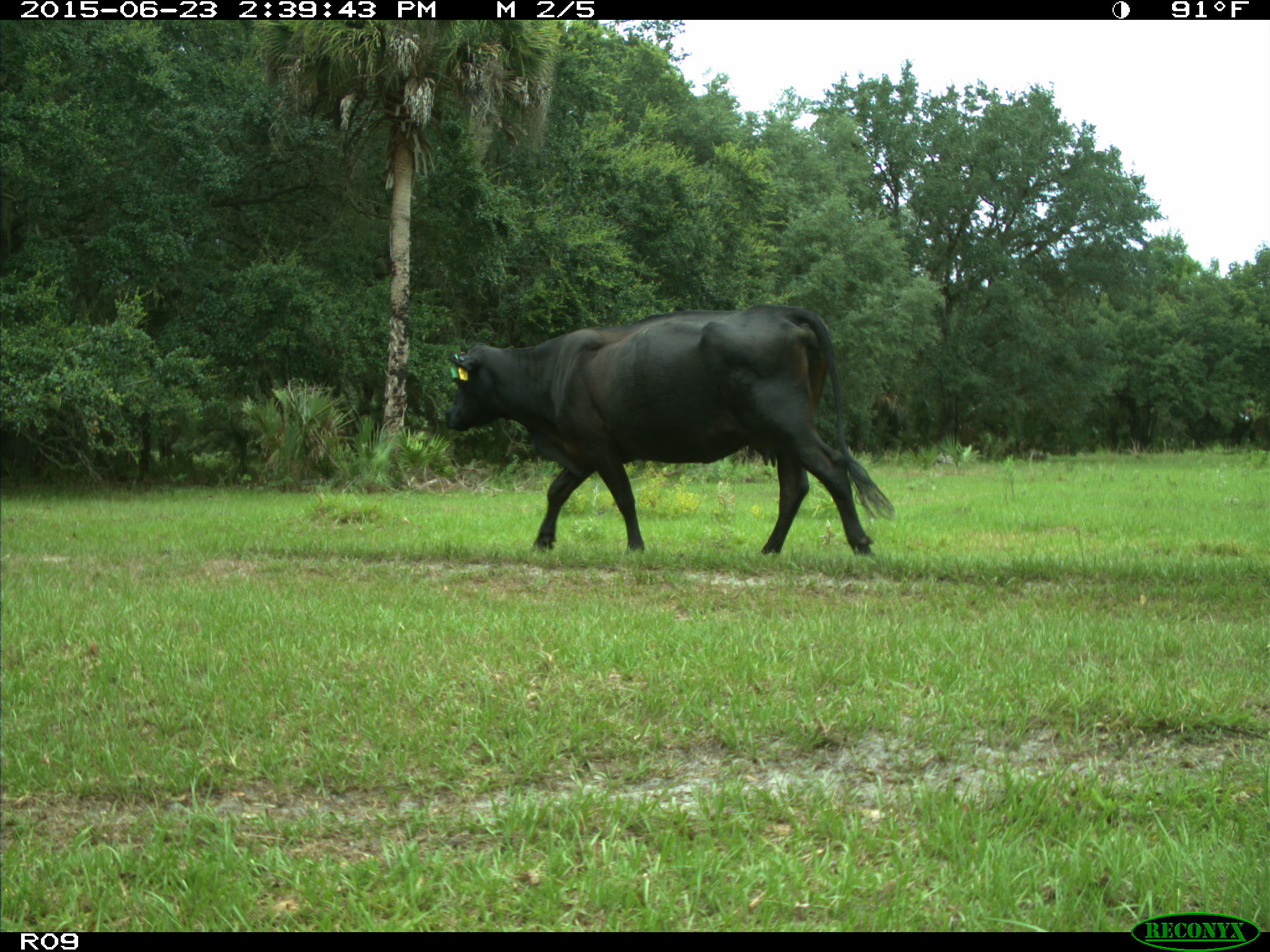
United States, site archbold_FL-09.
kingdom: Animalia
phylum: Chordata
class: Mammalia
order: Artiodactyla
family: Bovidae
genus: Bos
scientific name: Bos taurus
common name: domestic cow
Bos taurus (domestic cow).